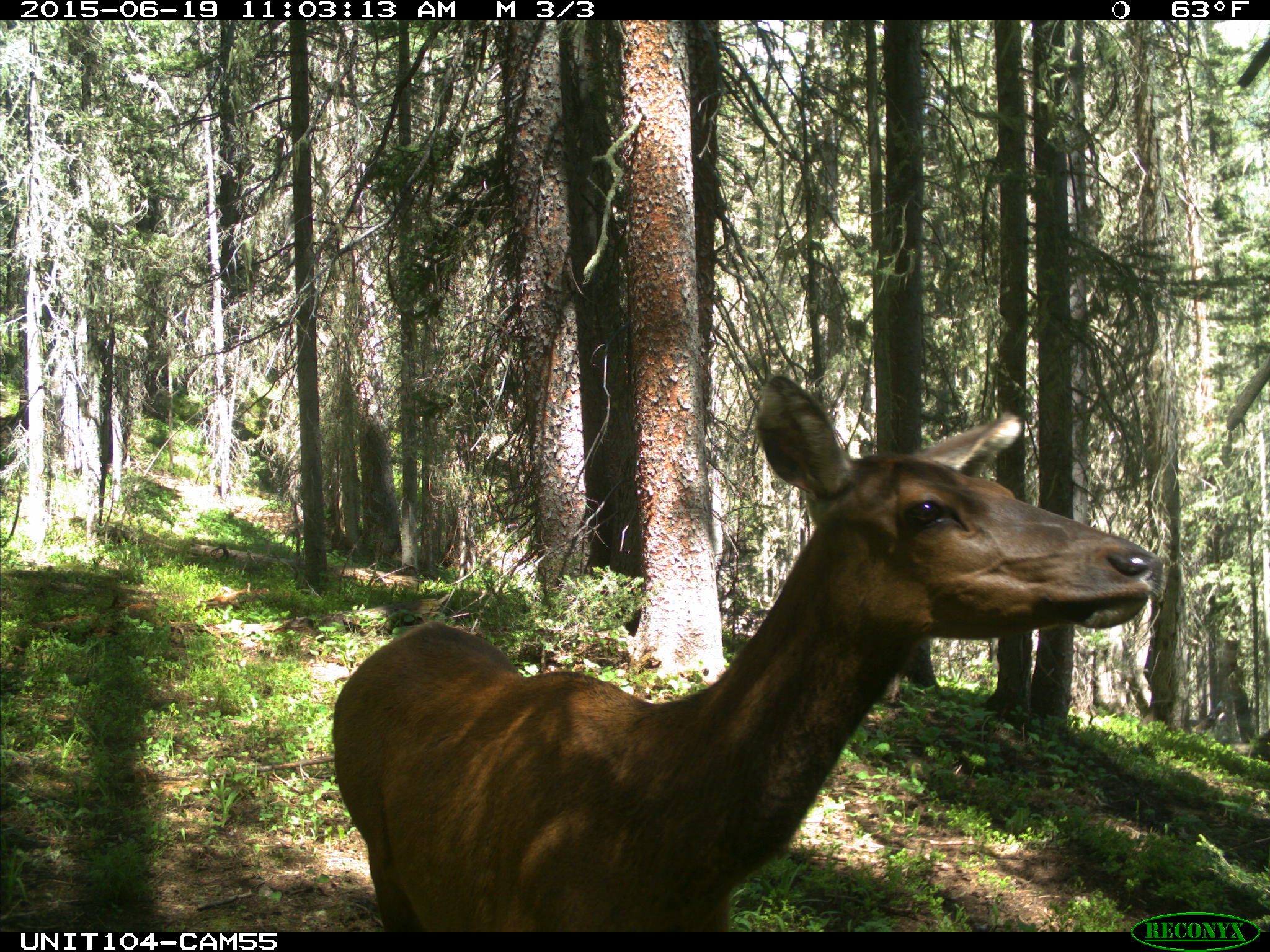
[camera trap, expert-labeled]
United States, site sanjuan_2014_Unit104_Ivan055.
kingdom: Animalia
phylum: Chordata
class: Mammalia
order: Artiodactyla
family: Cervidae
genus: Cervus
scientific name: Cervus elaphus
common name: red deer